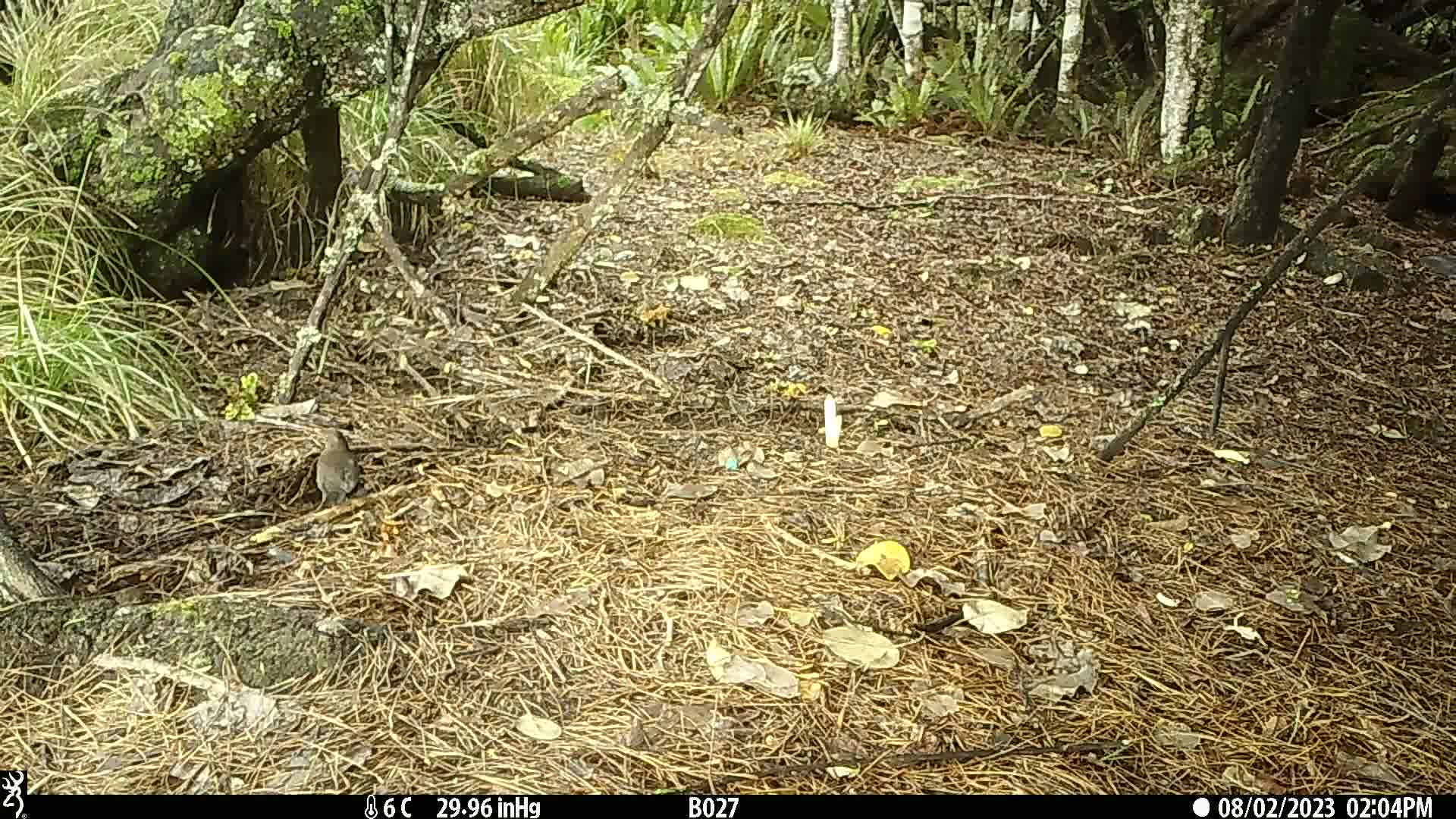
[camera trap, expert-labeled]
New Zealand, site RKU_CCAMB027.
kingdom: Animalia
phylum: Chordata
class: Aves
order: Passeriformes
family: Turdidae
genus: Turdus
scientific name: Turdus merula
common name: eurasian blackbird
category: blackbird